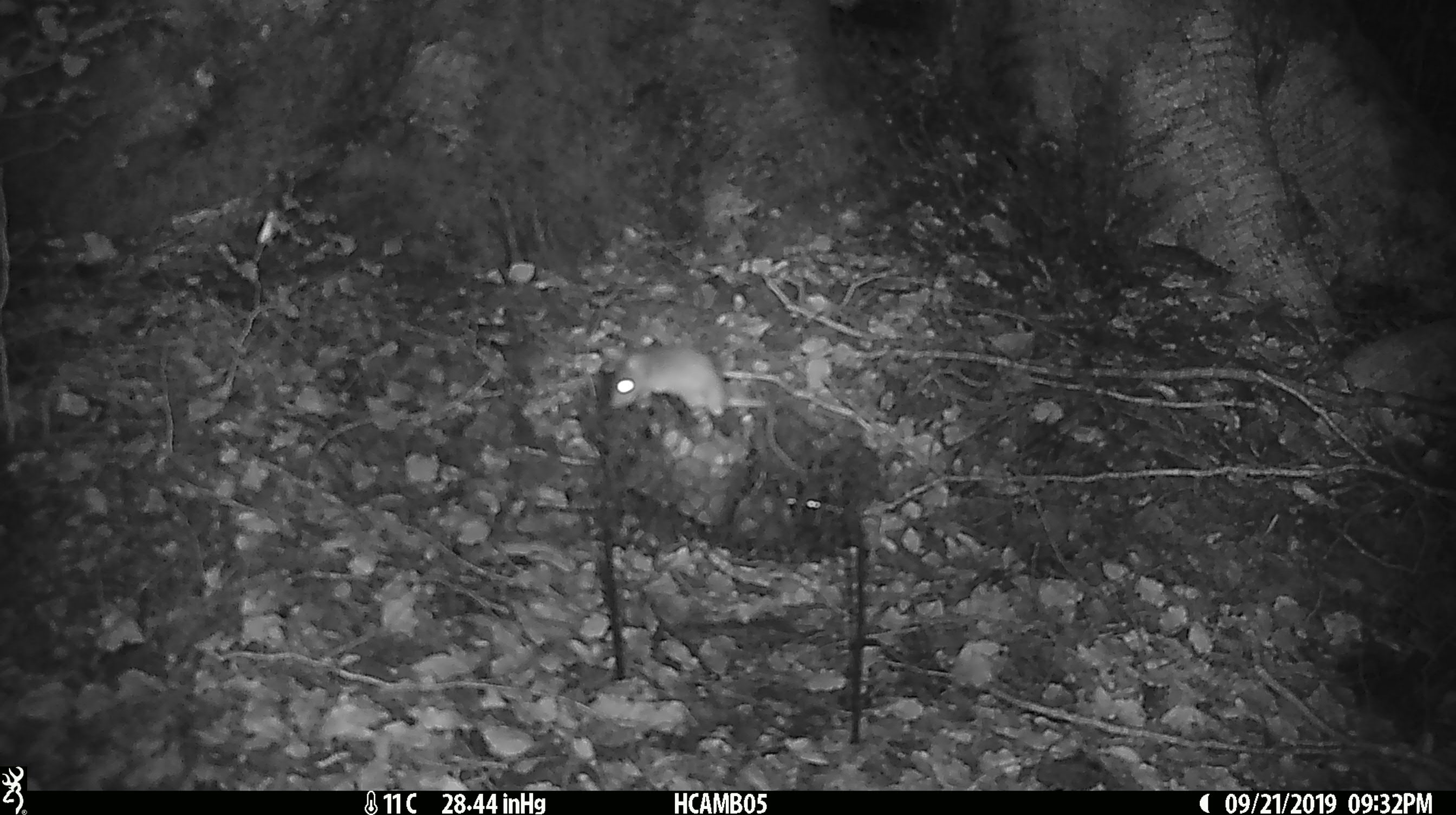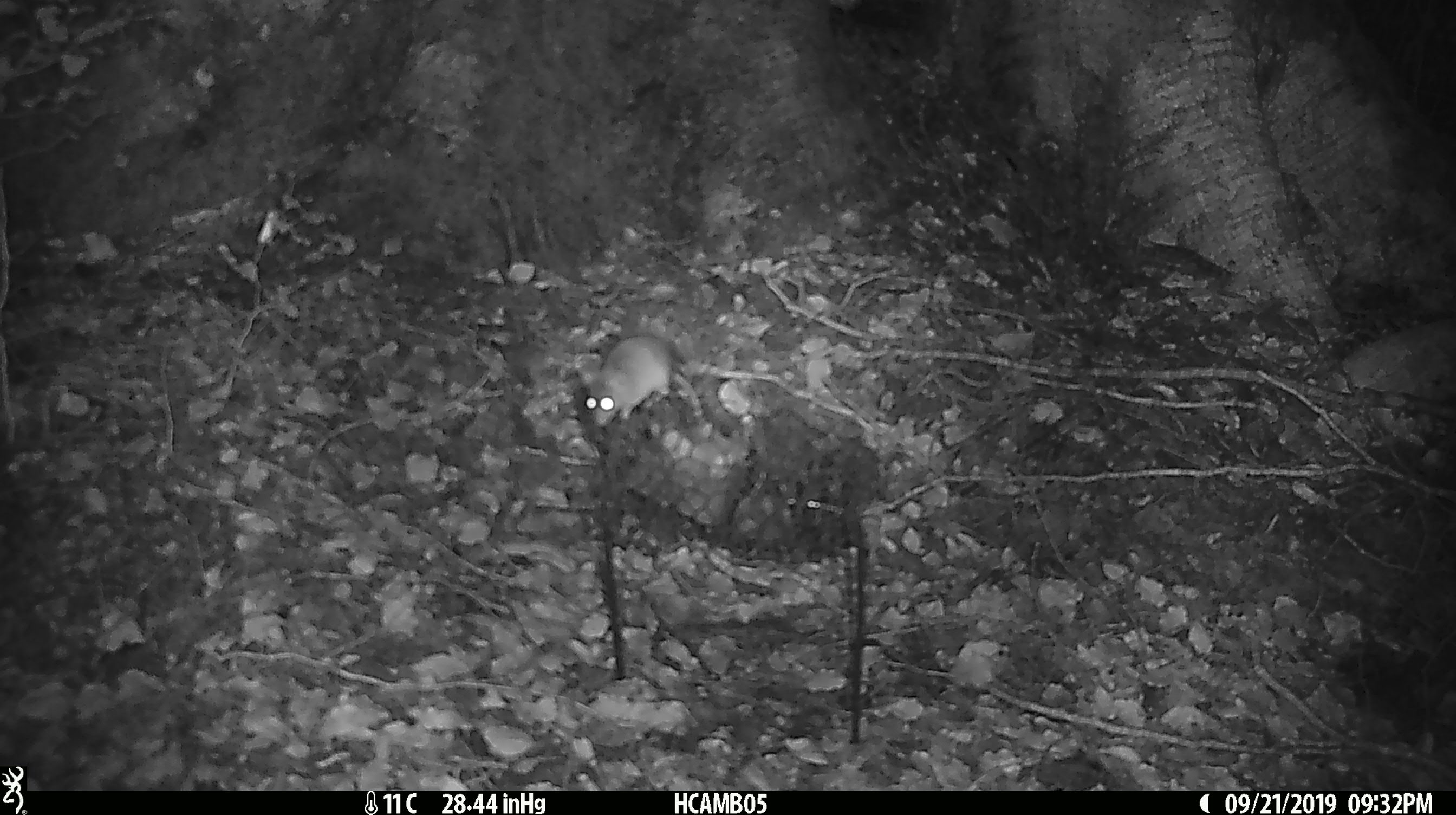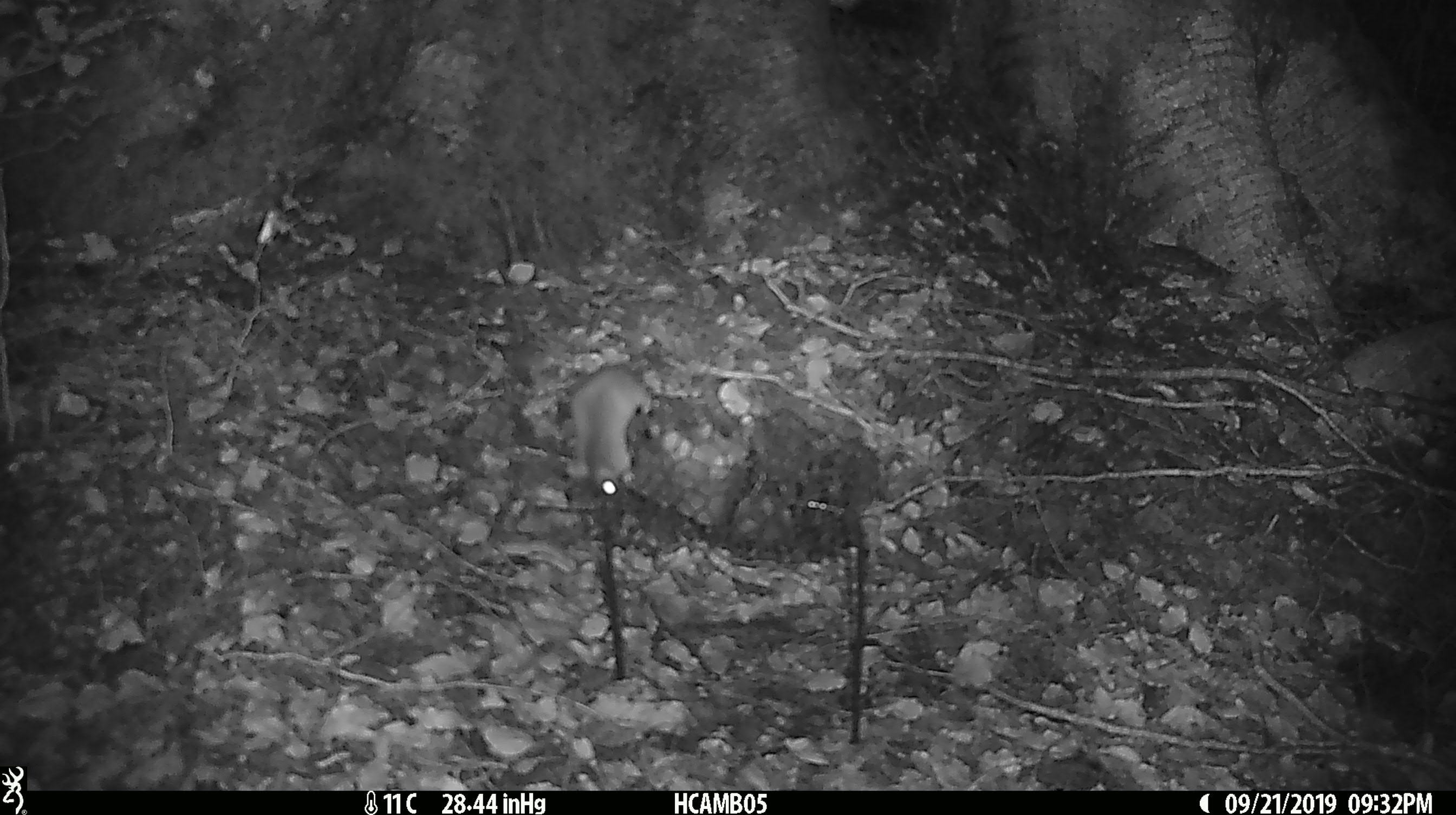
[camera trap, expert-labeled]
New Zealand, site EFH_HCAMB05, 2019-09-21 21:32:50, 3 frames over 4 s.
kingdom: Animalia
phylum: Chordata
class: Mammalia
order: Rodentia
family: Muridae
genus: Mus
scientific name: Mus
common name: mouse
Mouse (Mus).